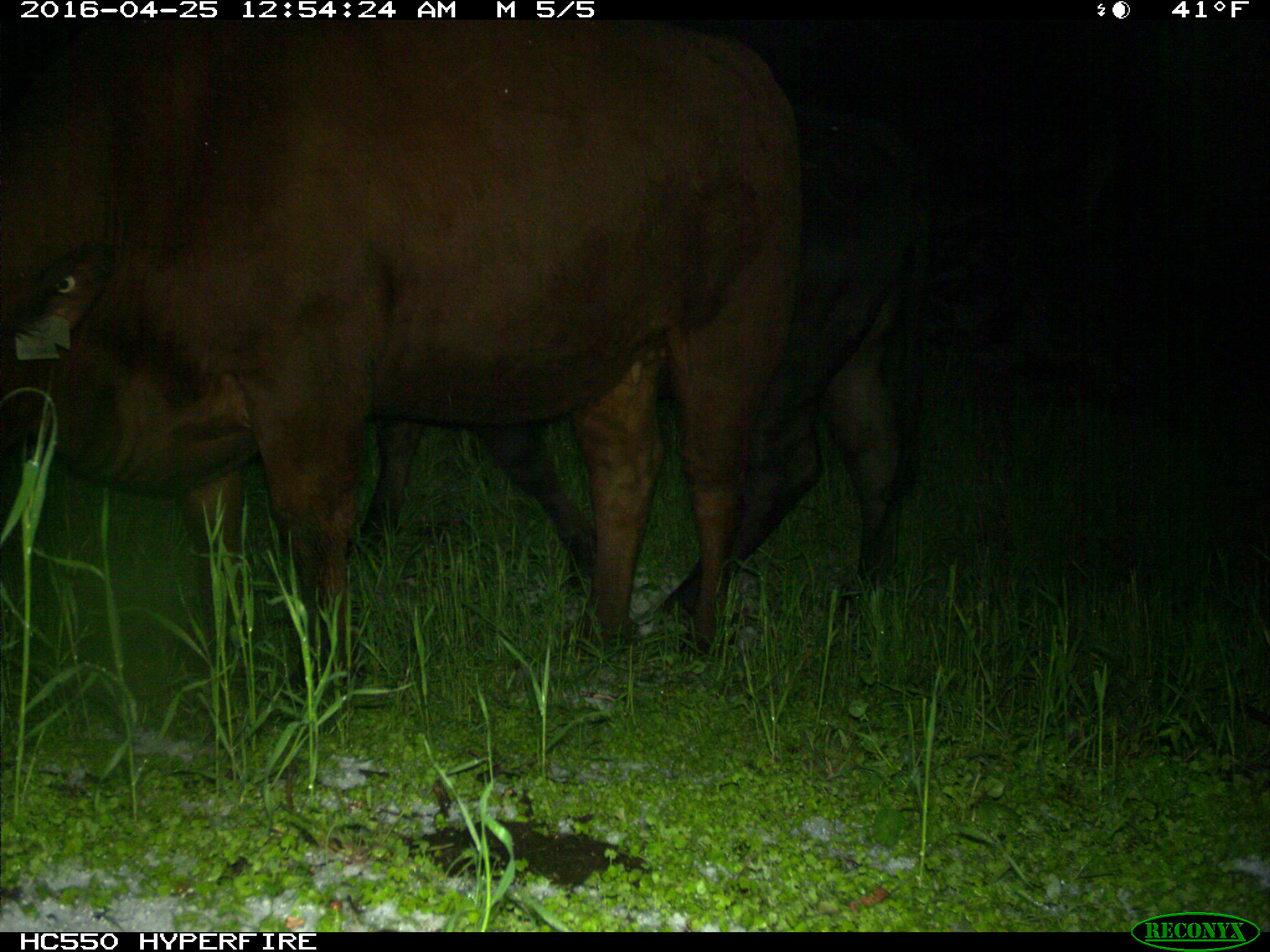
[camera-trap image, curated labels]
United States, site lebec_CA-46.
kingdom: Animalia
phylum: Chordata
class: Mammalia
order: Artiodactyla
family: Bovidae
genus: Bos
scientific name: Bos taurus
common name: domestic cow